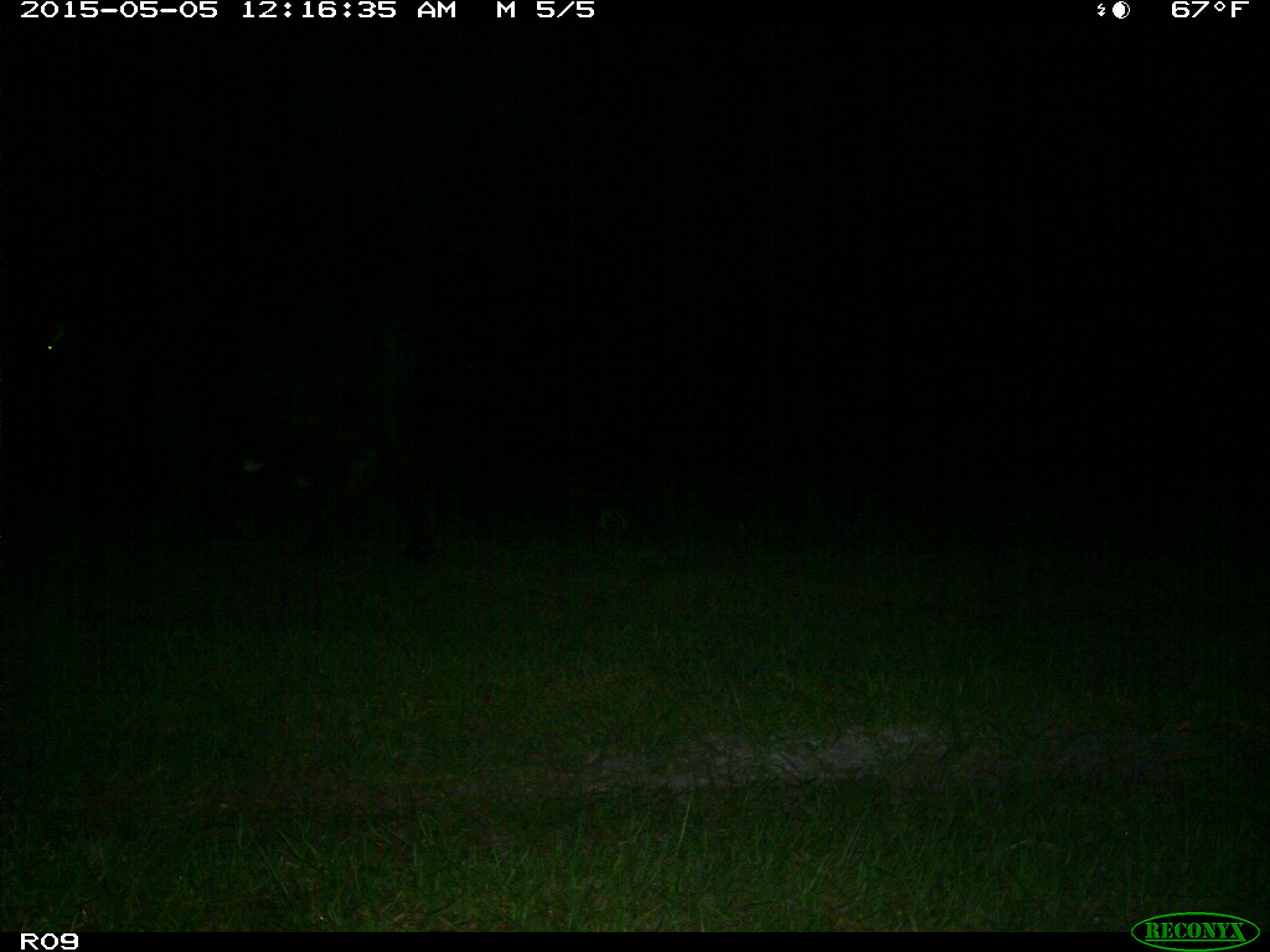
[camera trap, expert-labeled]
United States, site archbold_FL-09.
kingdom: Animalia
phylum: Chordata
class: Mammalia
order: Artiodactyla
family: Bovidae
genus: Bos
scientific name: Bos taurus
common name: domestic cow